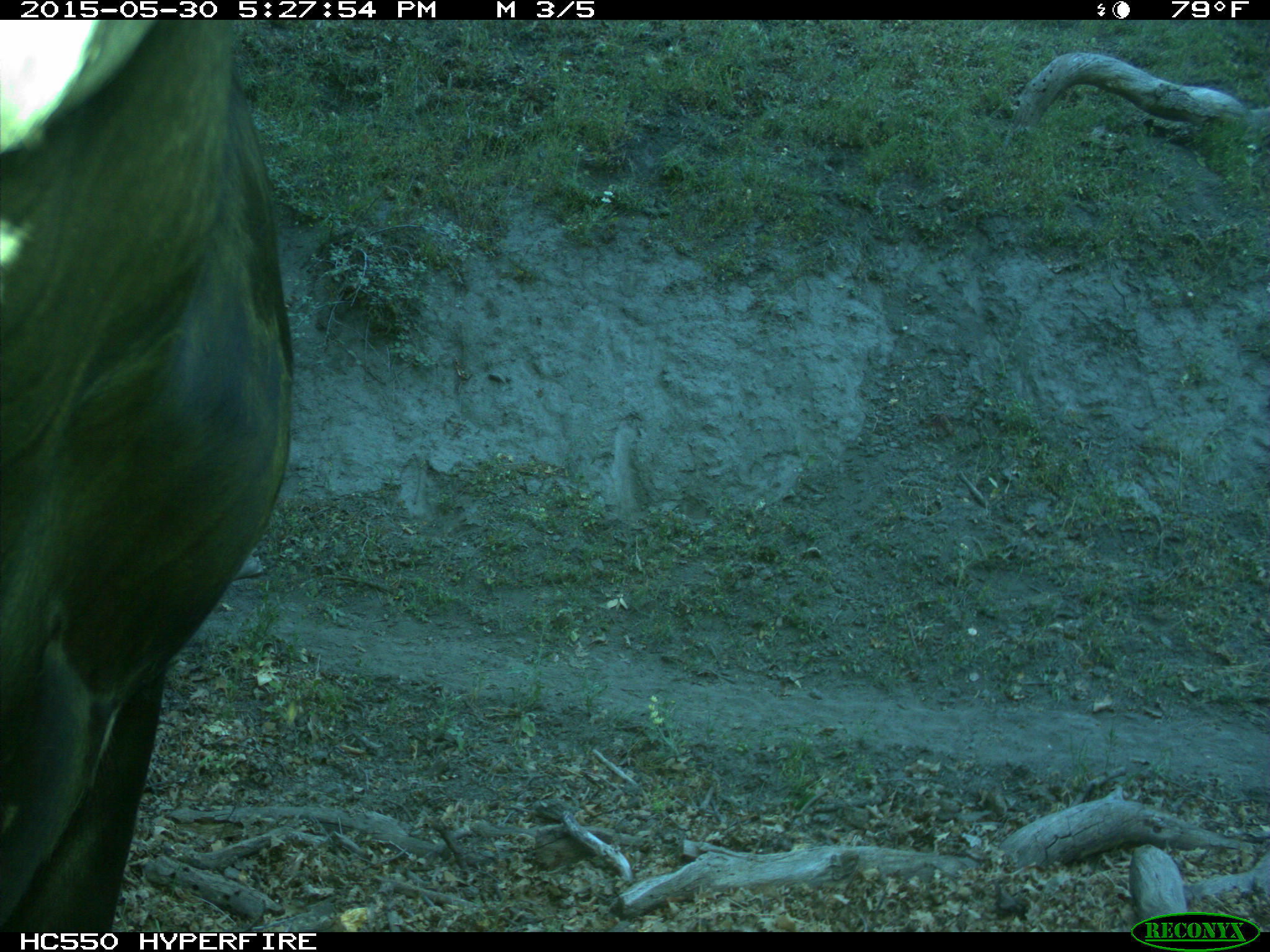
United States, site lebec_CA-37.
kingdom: Animalia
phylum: Chordata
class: Mammalia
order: Artiodactyla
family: Bovidae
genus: Bos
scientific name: Bos taurus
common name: domestic cow